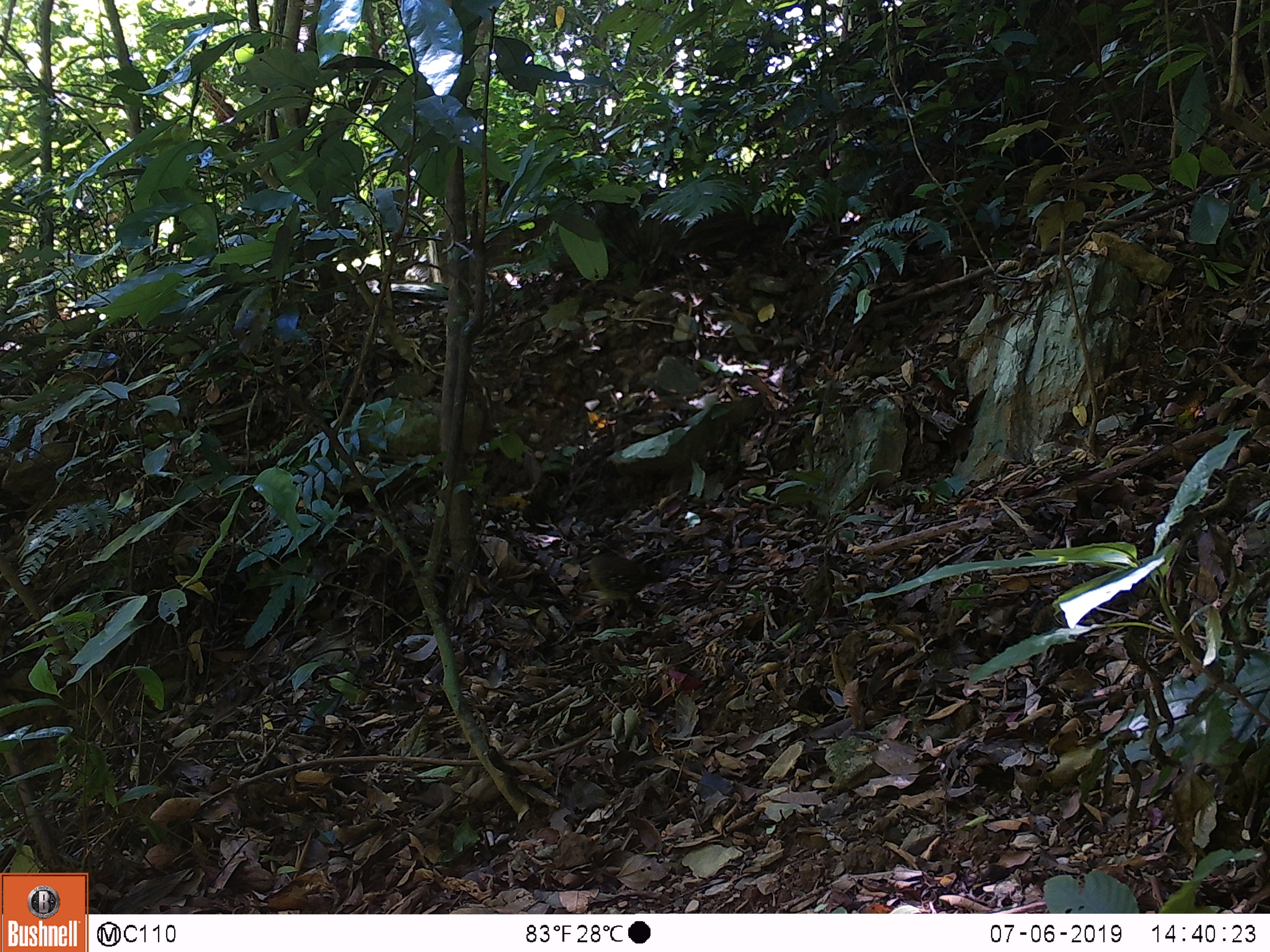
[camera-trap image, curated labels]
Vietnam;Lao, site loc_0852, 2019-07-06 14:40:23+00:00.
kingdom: Animalia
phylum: Chordata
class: Aves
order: Galliformes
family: Phasianidae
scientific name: Phasianidae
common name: partridge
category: unidentified partridge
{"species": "unidentified partridge (partridge) (Phasianidae)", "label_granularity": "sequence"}